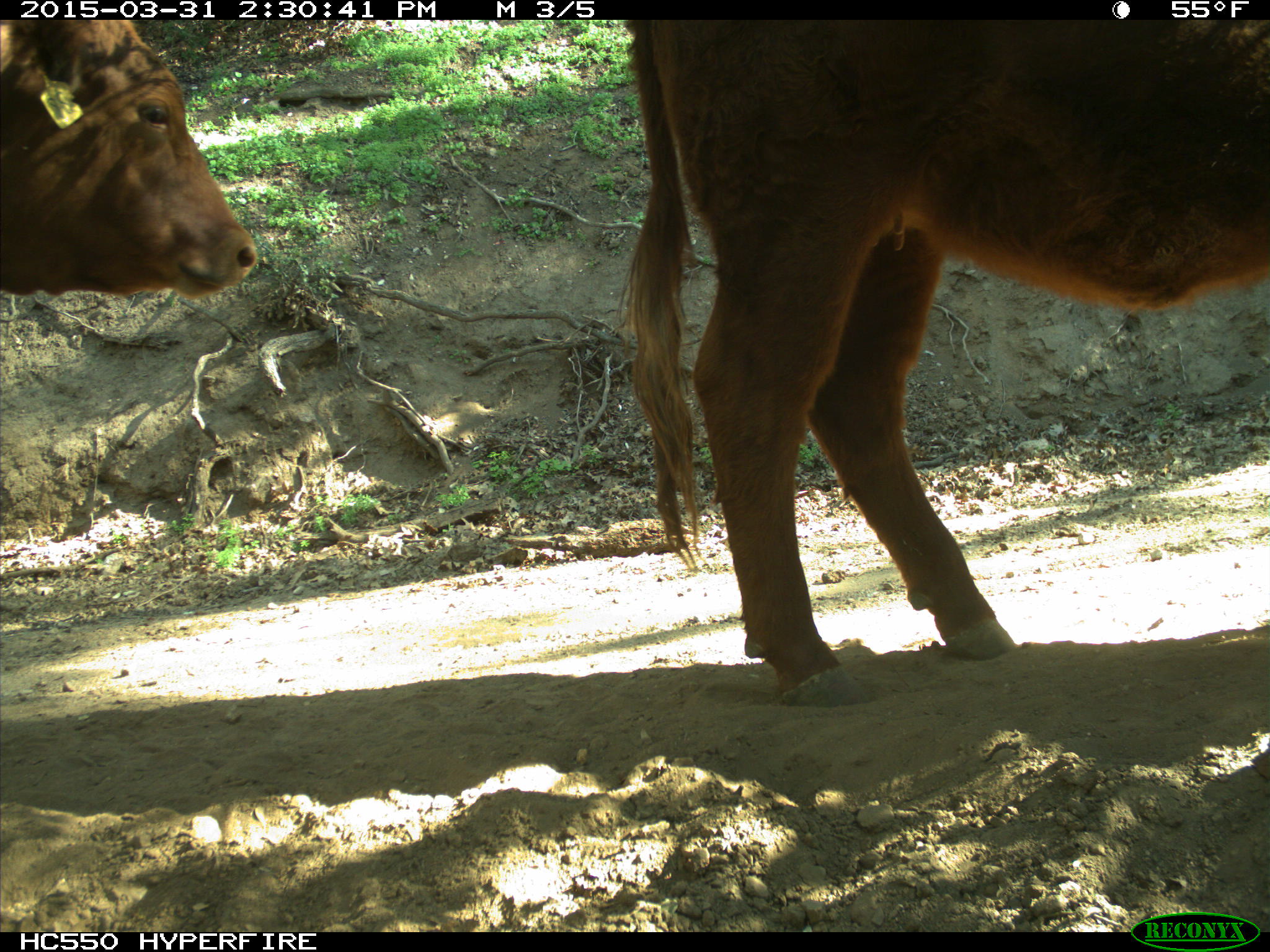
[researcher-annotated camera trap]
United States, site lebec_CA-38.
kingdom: Animalia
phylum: Chordata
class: Mammalia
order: Artiodactyla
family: Bovidae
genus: Bos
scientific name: Bos taurus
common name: domestic cow